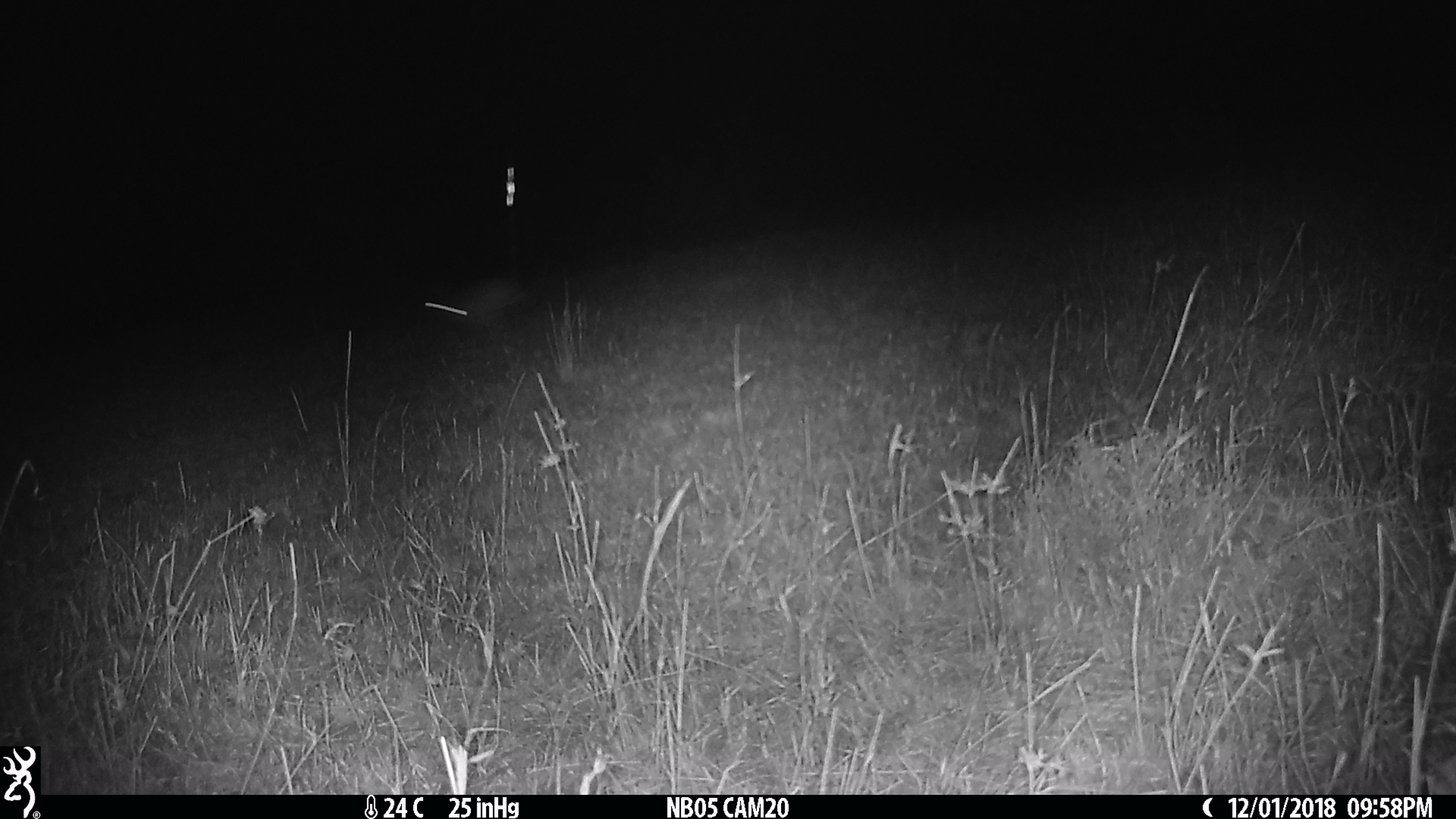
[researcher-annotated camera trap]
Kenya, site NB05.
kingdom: Animalia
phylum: Chordata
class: Mammalia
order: Lagomorpha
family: Leporidae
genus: Lepus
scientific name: Lepus capensis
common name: cape hare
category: hare